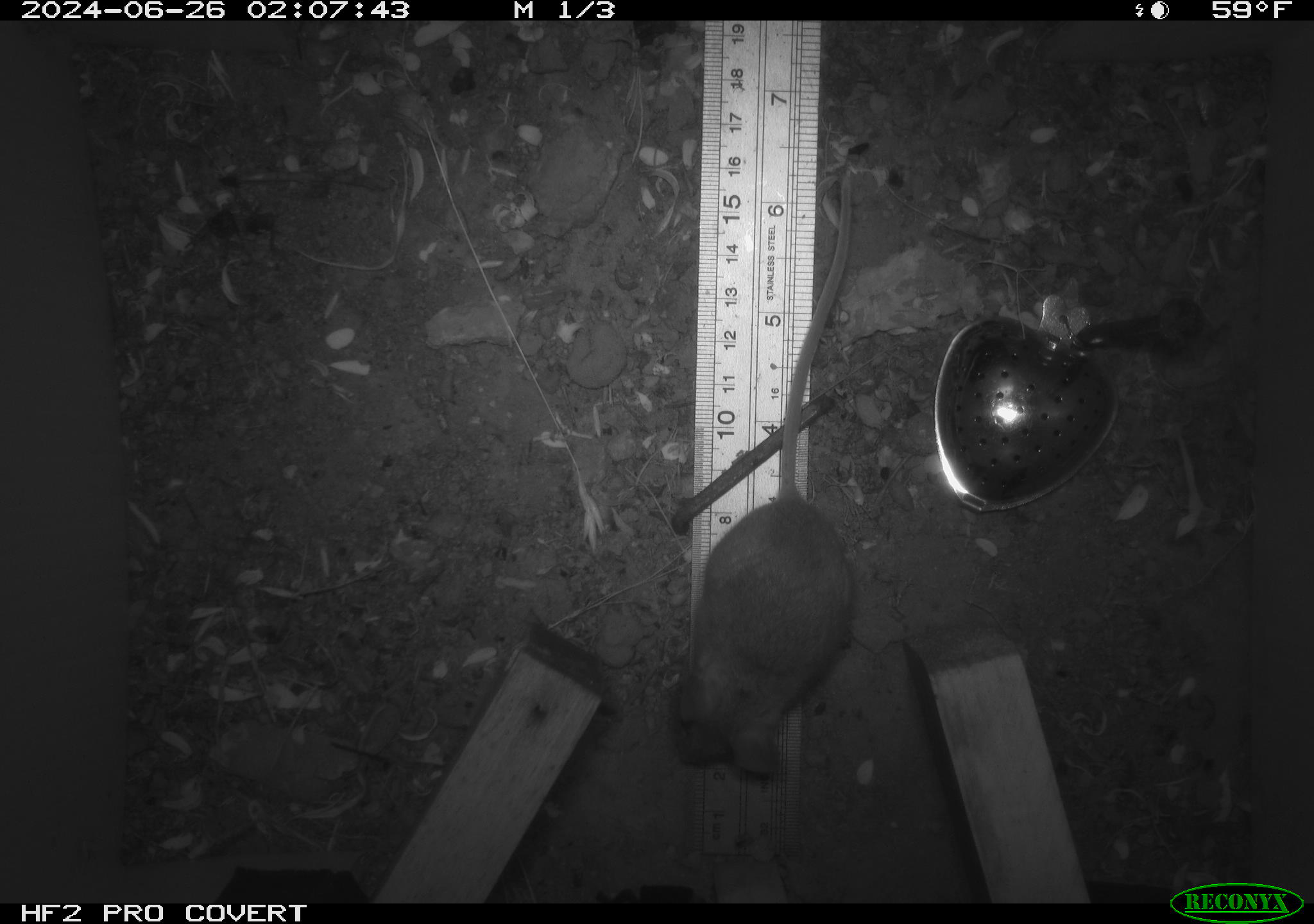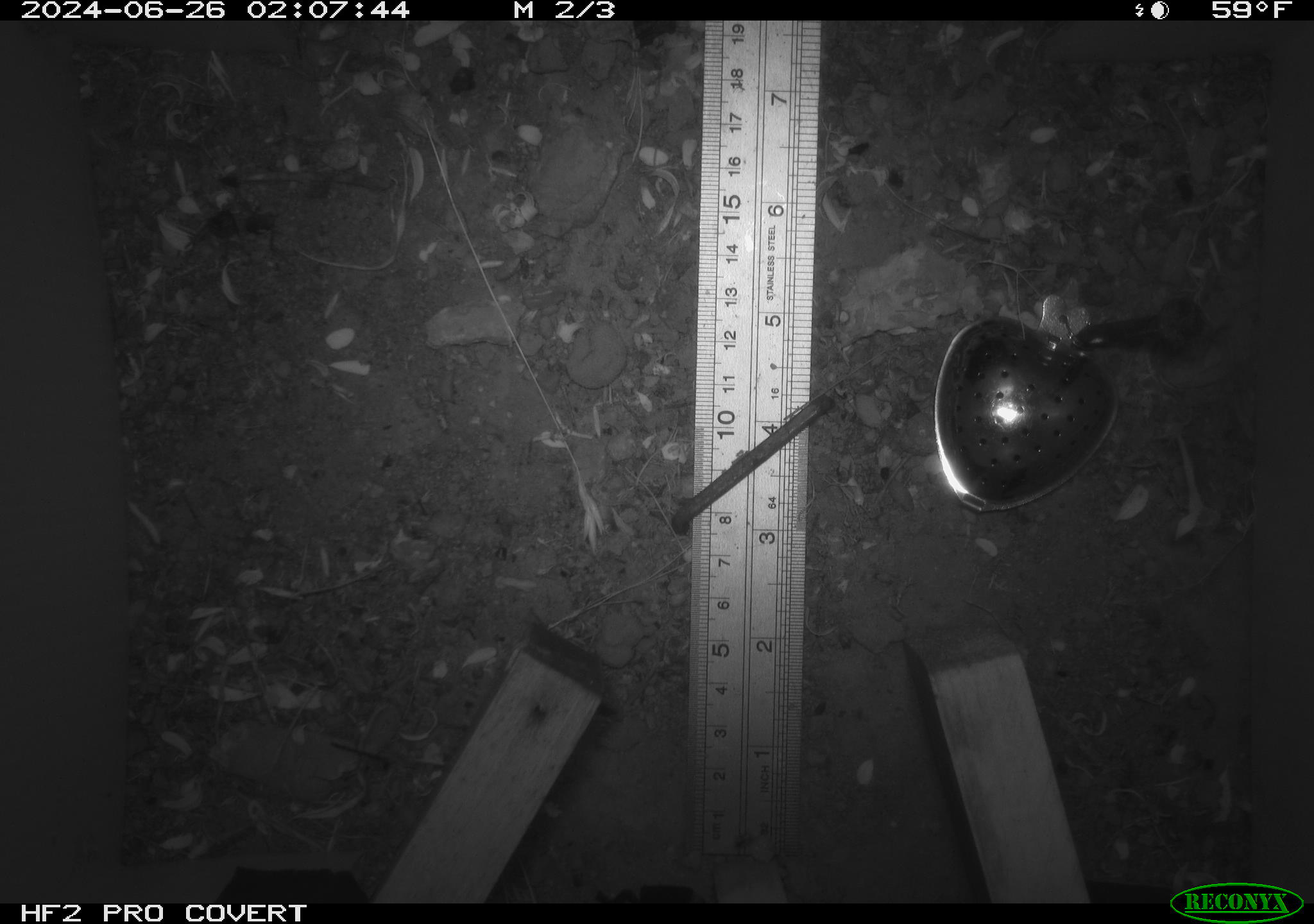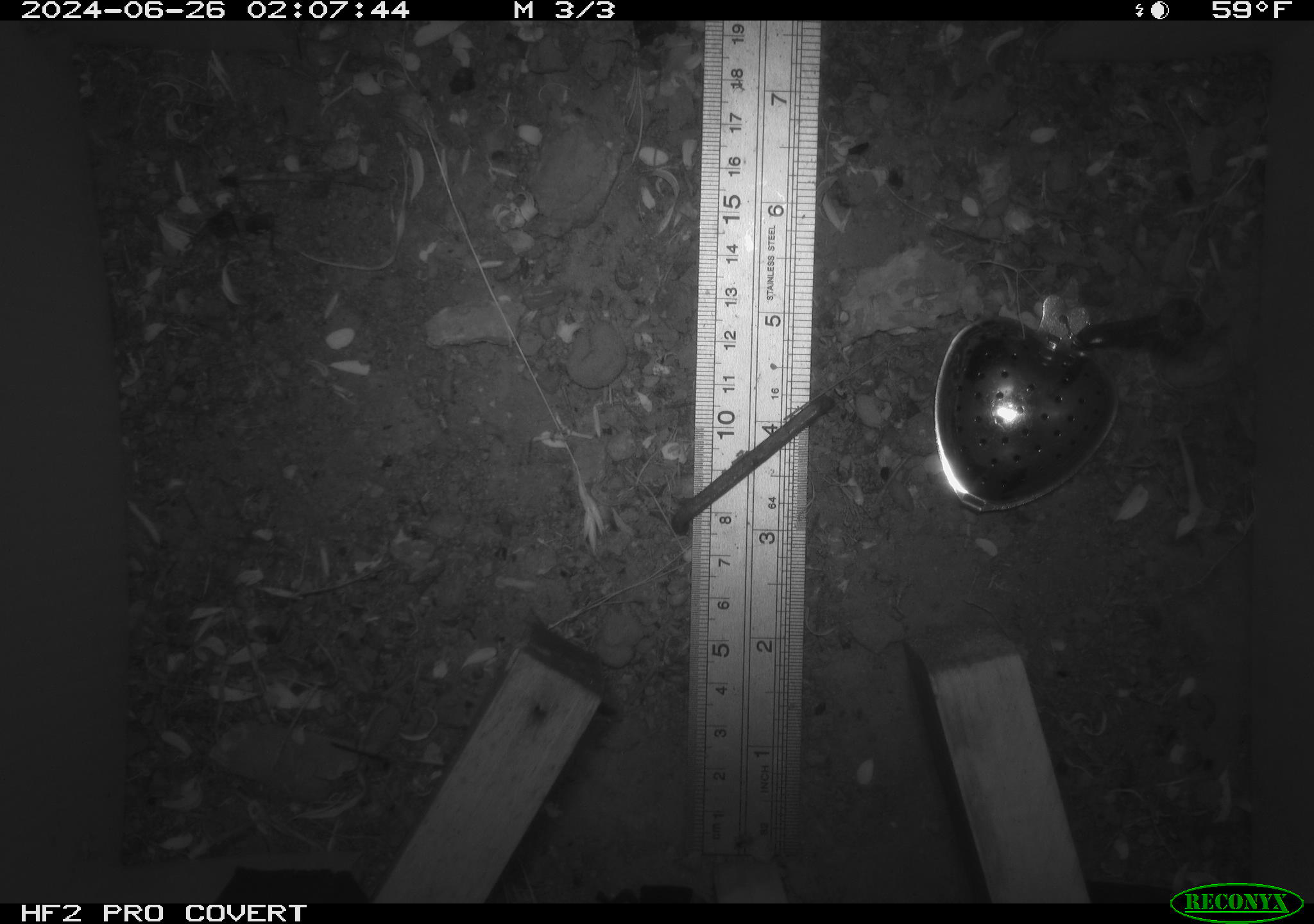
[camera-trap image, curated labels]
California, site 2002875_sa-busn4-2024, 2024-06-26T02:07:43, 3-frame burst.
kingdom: Animalia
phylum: Chordata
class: Mammalia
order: Rodentia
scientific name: Rodentia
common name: rodent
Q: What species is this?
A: Rodent (Rodentia).